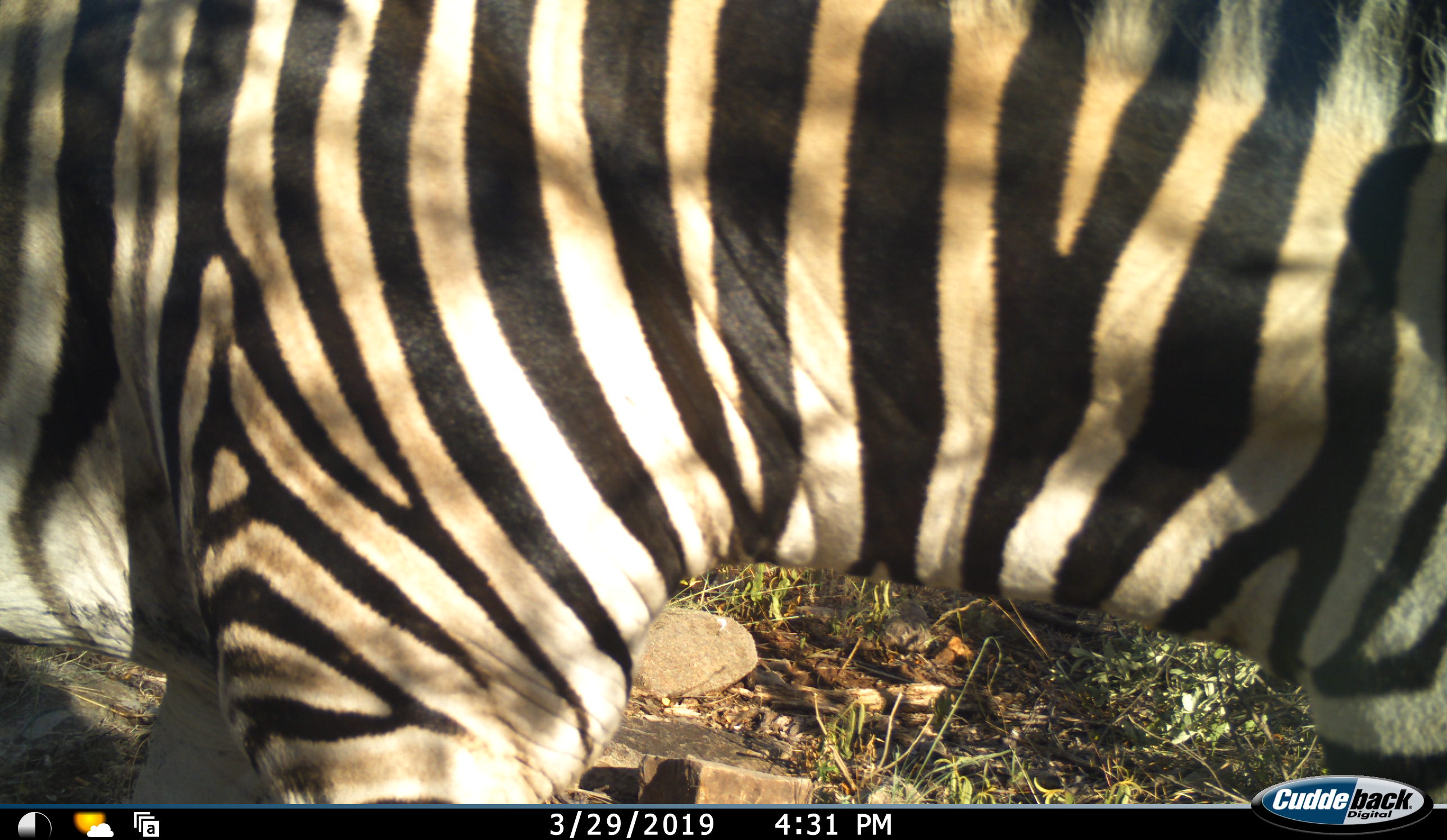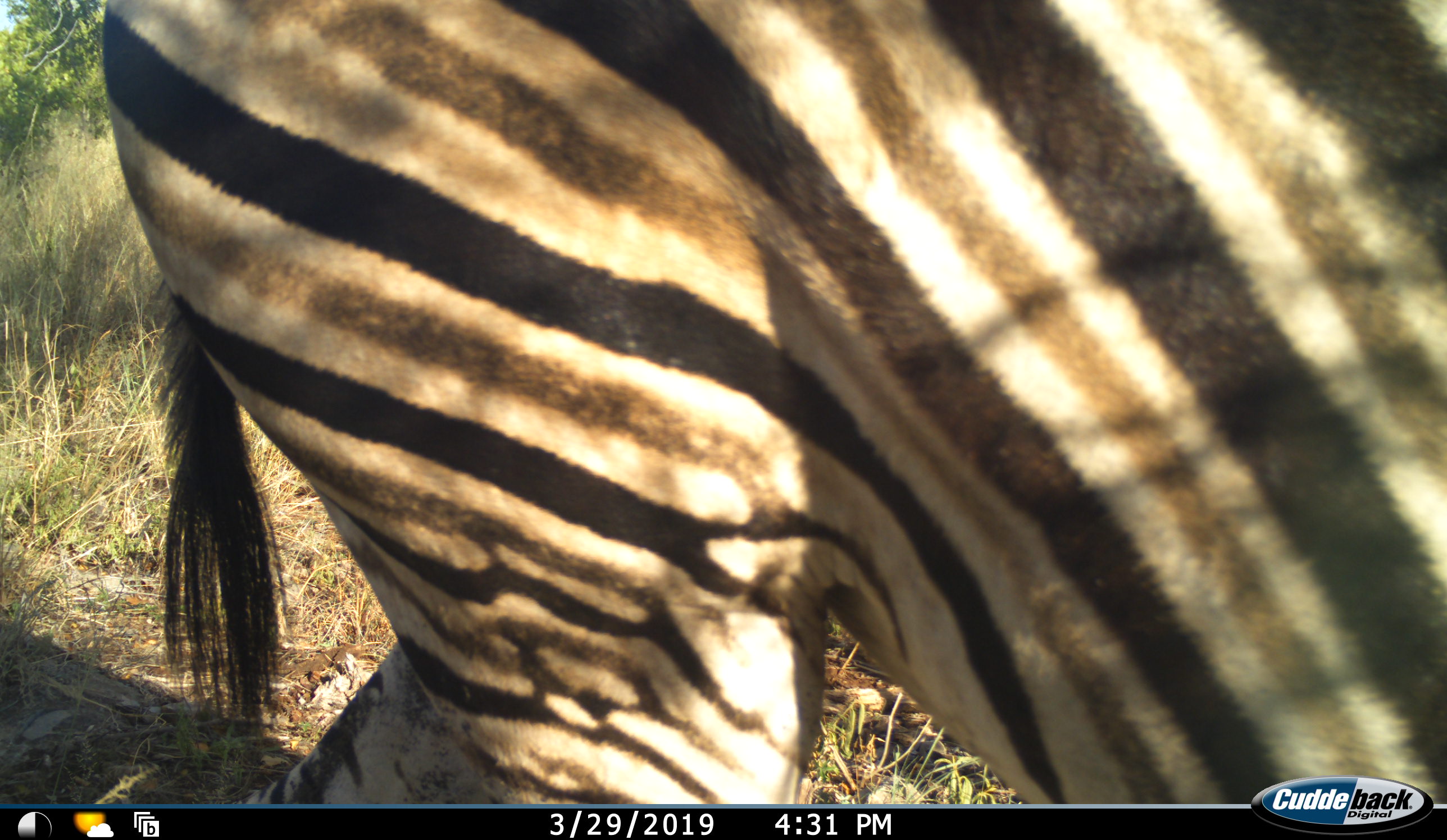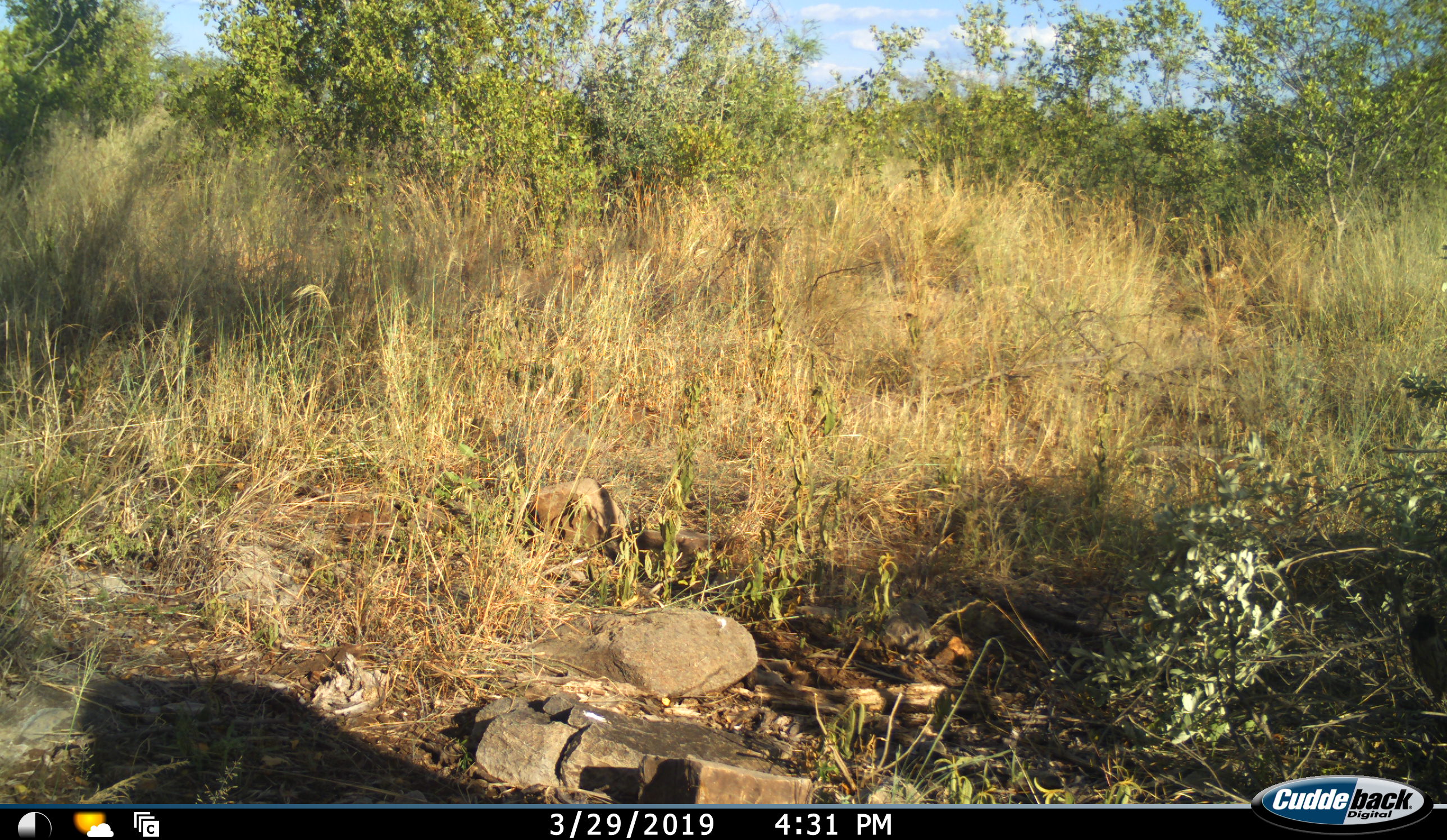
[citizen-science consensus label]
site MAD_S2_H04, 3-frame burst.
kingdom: Animalia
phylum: Chordata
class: Mammalia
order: Perissodactyla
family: Equidae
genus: Equus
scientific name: Equus quagga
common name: plains zebra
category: zebraplains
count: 1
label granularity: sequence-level